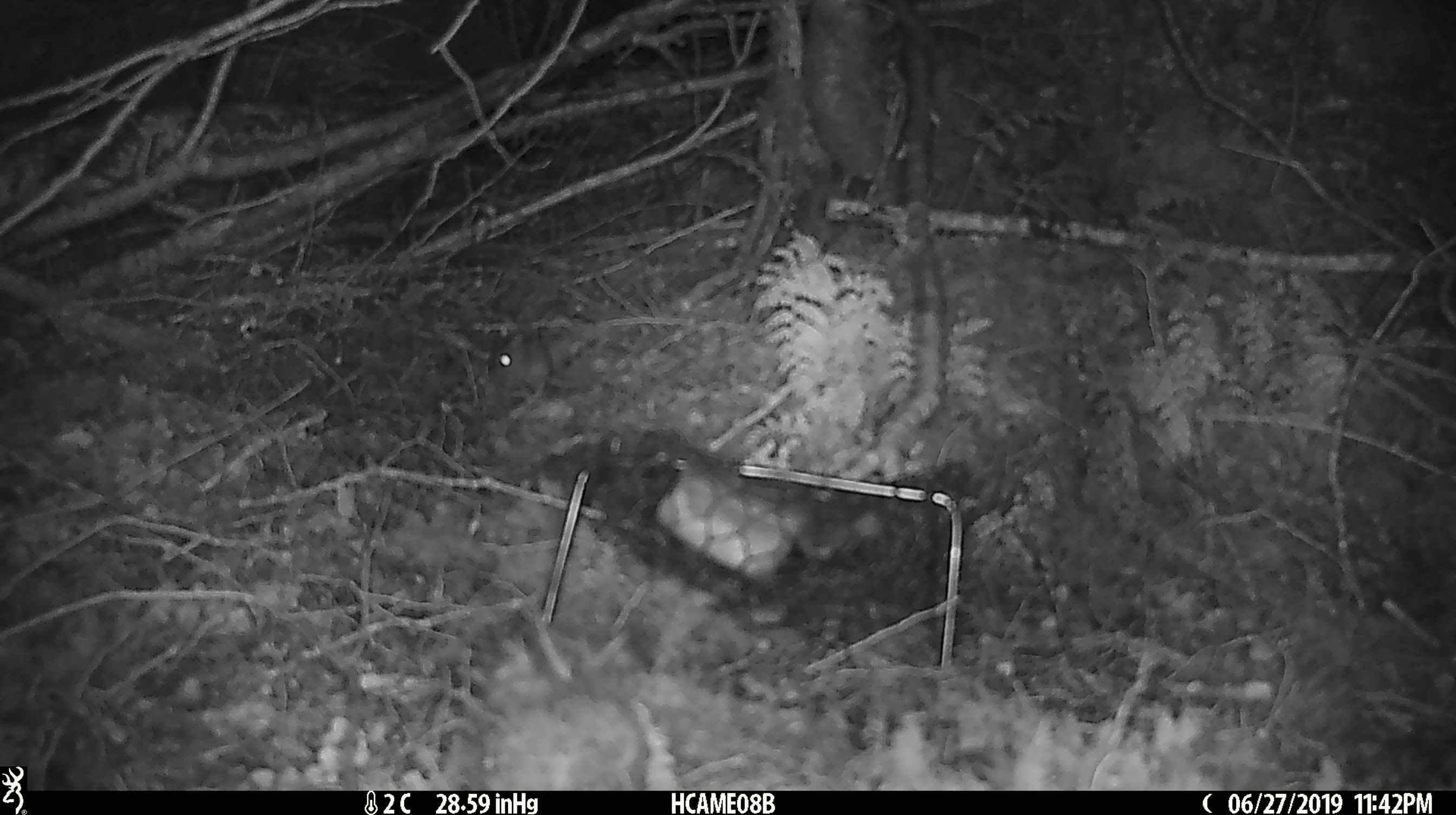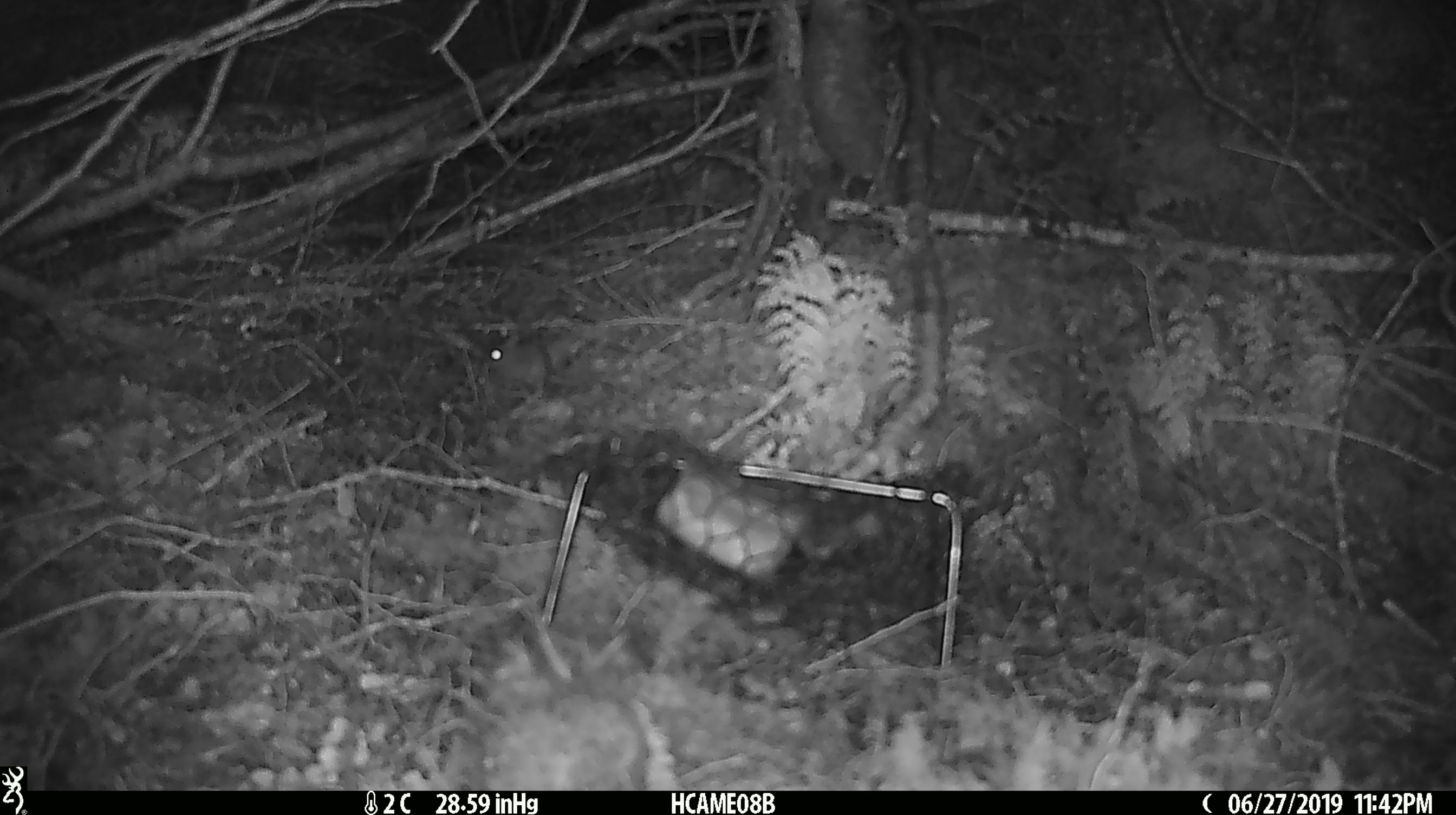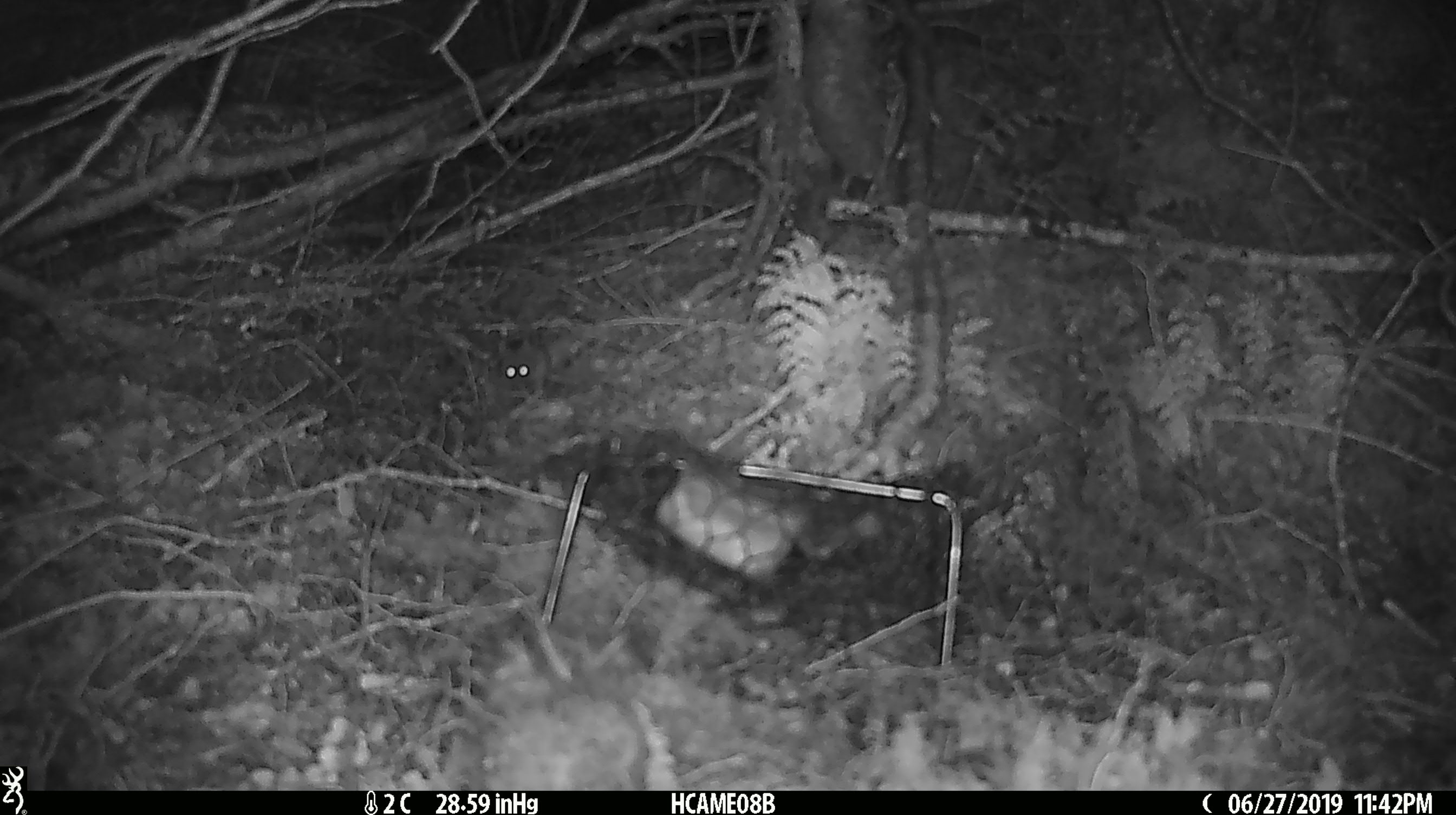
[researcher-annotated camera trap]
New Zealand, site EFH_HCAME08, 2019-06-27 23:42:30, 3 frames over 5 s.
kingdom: Animalia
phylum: Chordata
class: Mammalia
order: Rodentia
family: Muridae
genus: Mus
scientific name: Mus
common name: mouse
Mouse (Mus).